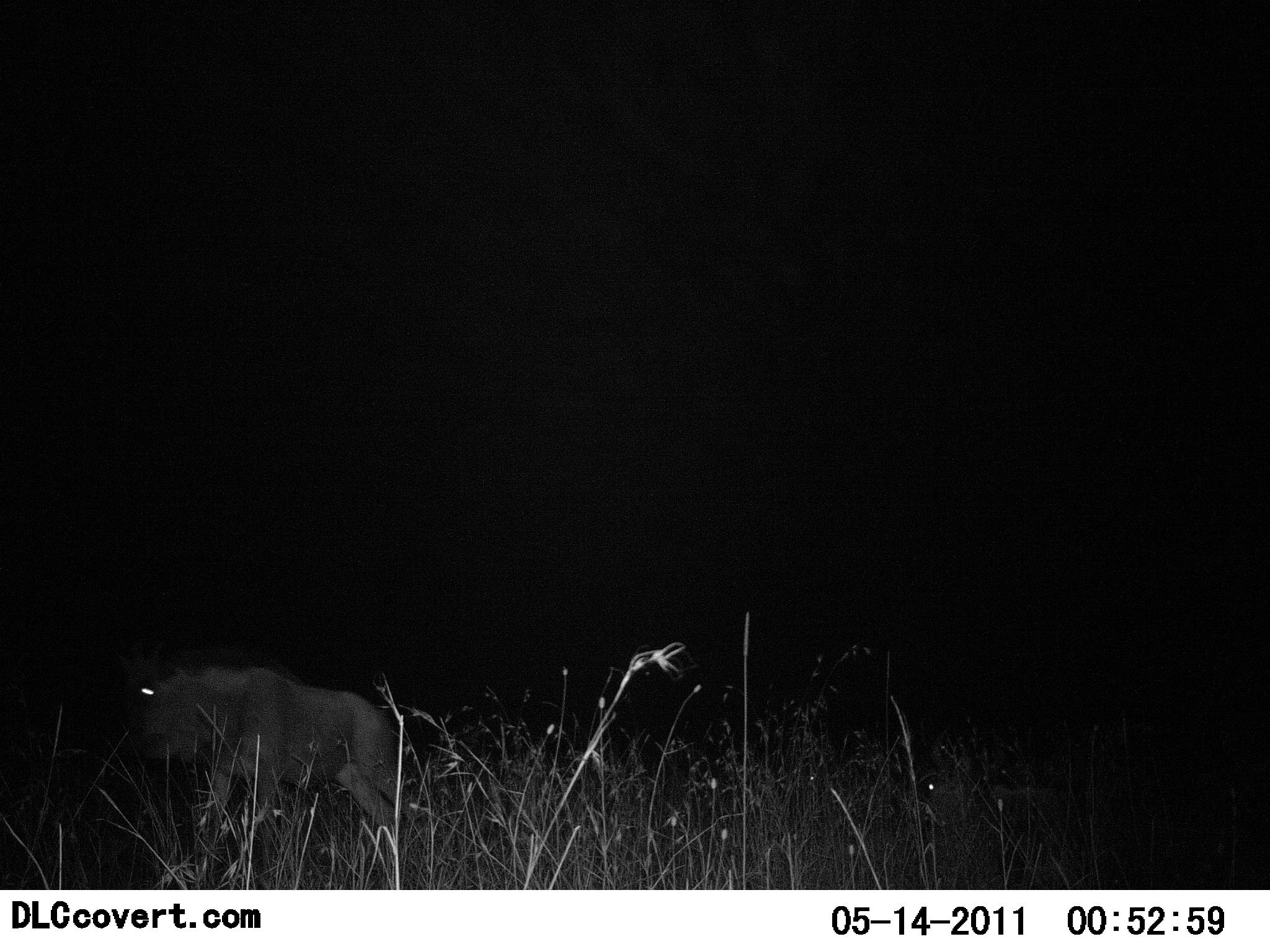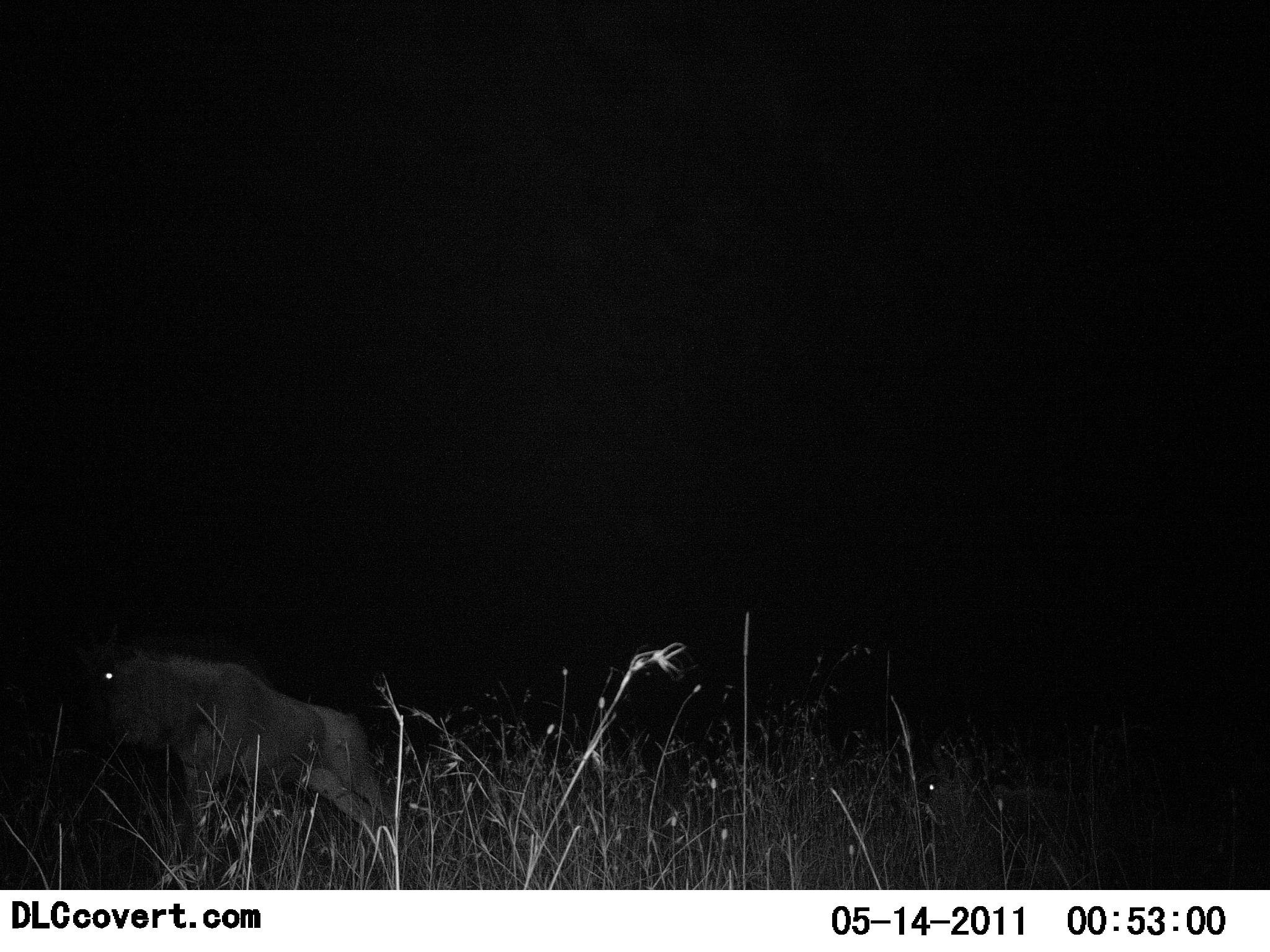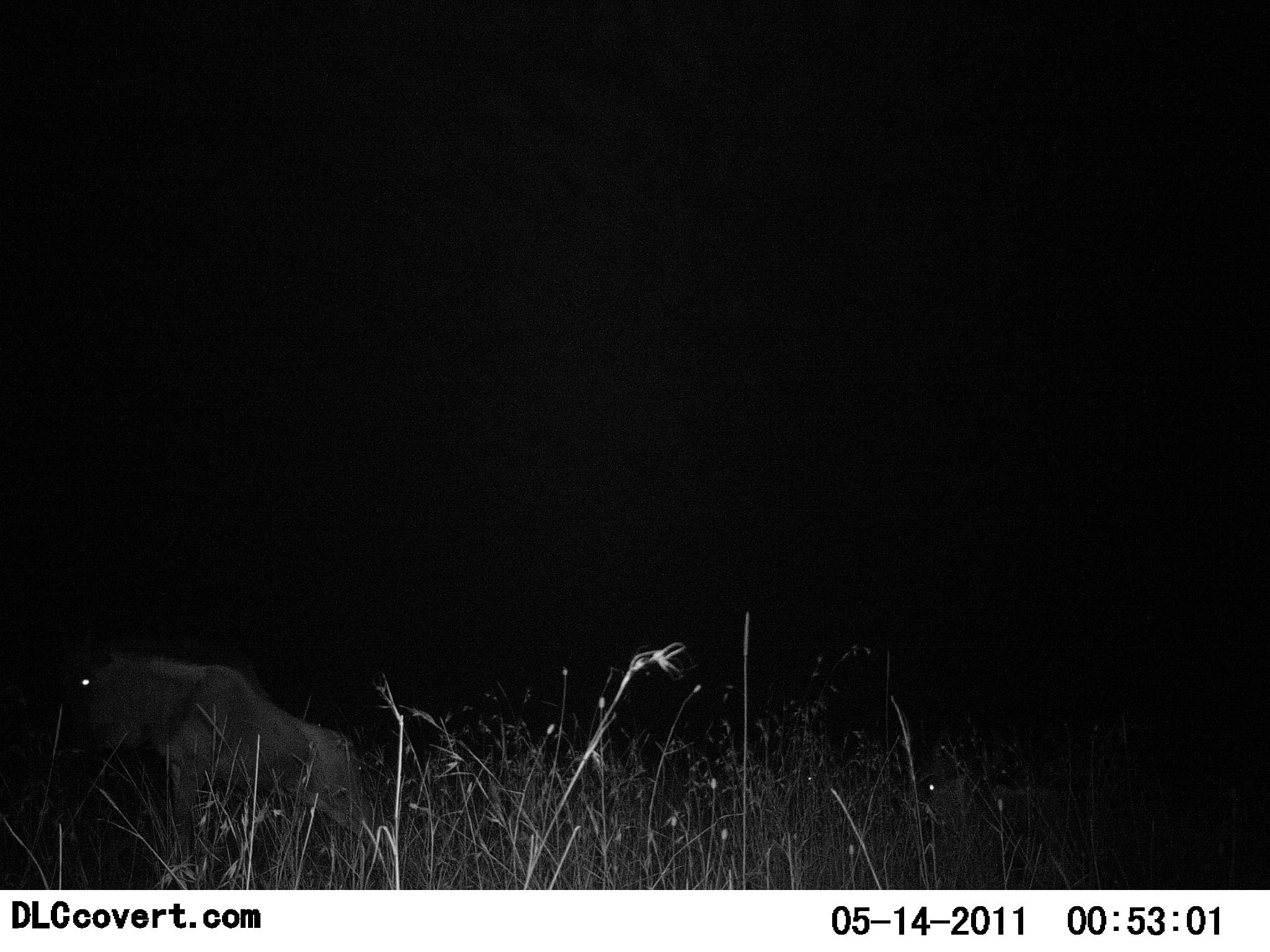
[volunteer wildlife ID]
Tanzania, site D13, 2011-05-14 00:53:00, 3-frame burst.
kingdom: Animalia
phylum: Chordata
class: Mammalia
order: Artiodactyla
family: Bovidae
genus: Connochaetes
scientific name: Connochaetes taurinus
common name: blue wildebeest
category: wildebeest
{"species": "wildebeest (blue wildebeest) (Connochaetes taurinus)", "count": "1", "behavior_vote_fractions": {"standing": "36%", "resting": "0%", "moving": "64%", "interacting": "0%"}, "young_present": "0%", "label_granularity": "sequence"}